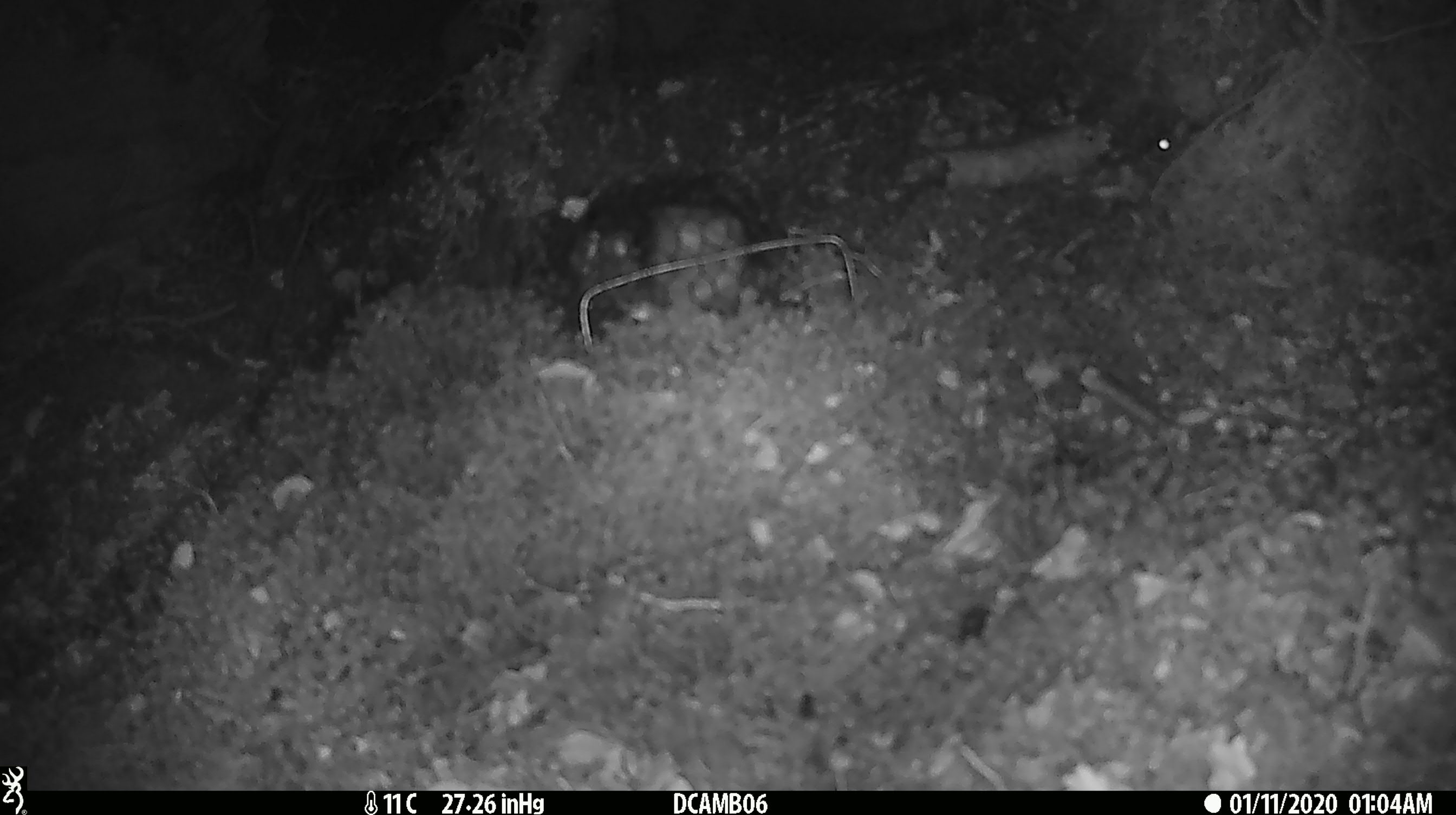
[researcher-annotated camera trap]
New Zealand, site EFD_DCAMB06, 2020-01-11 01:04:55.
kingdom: Animalia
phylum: Chordata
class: Mammalia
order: Rodentia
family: Muridae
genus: Mus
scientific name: Mus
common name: mouse